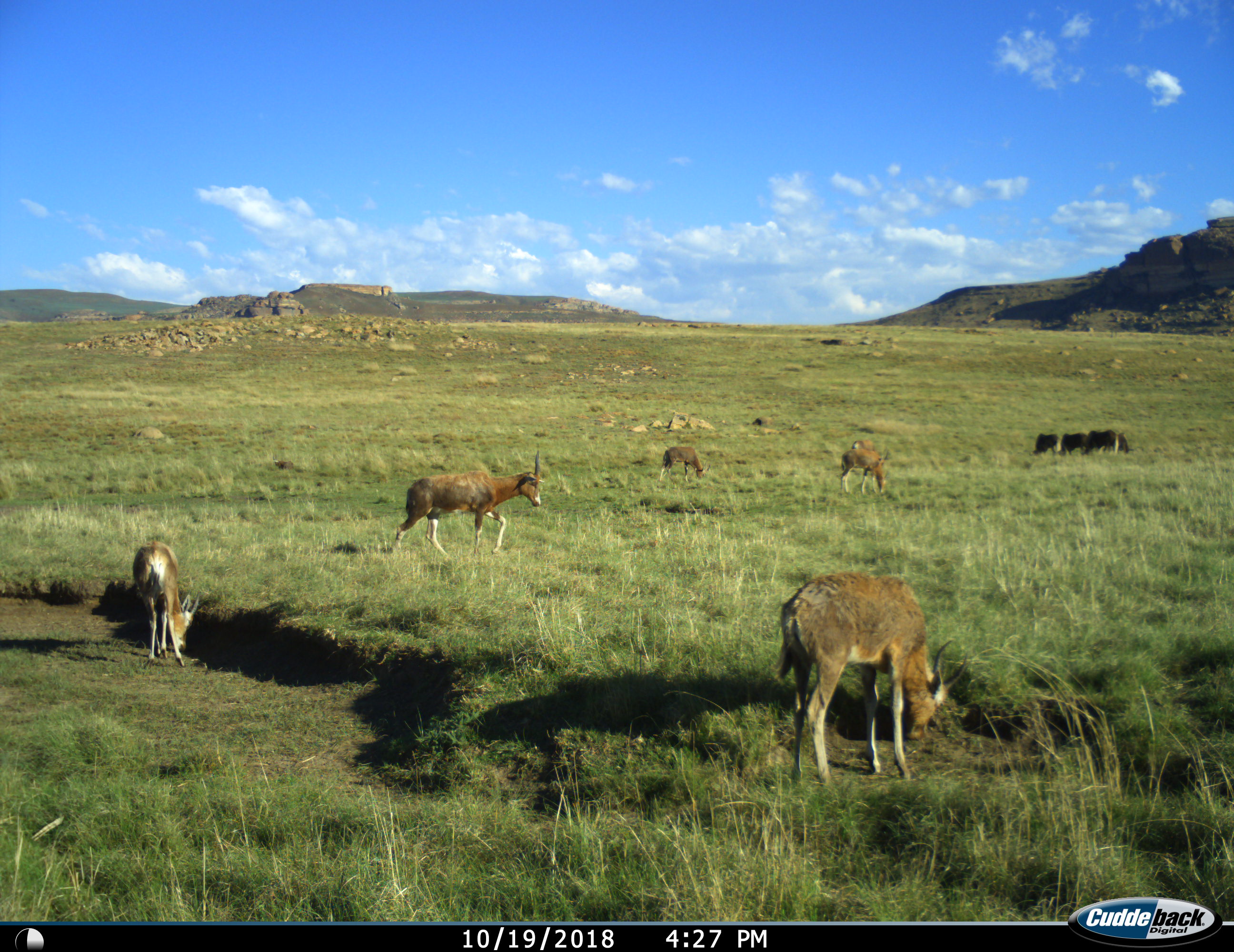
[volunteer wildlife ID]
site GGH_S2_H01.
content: unidentified animal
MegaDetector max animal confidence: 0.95